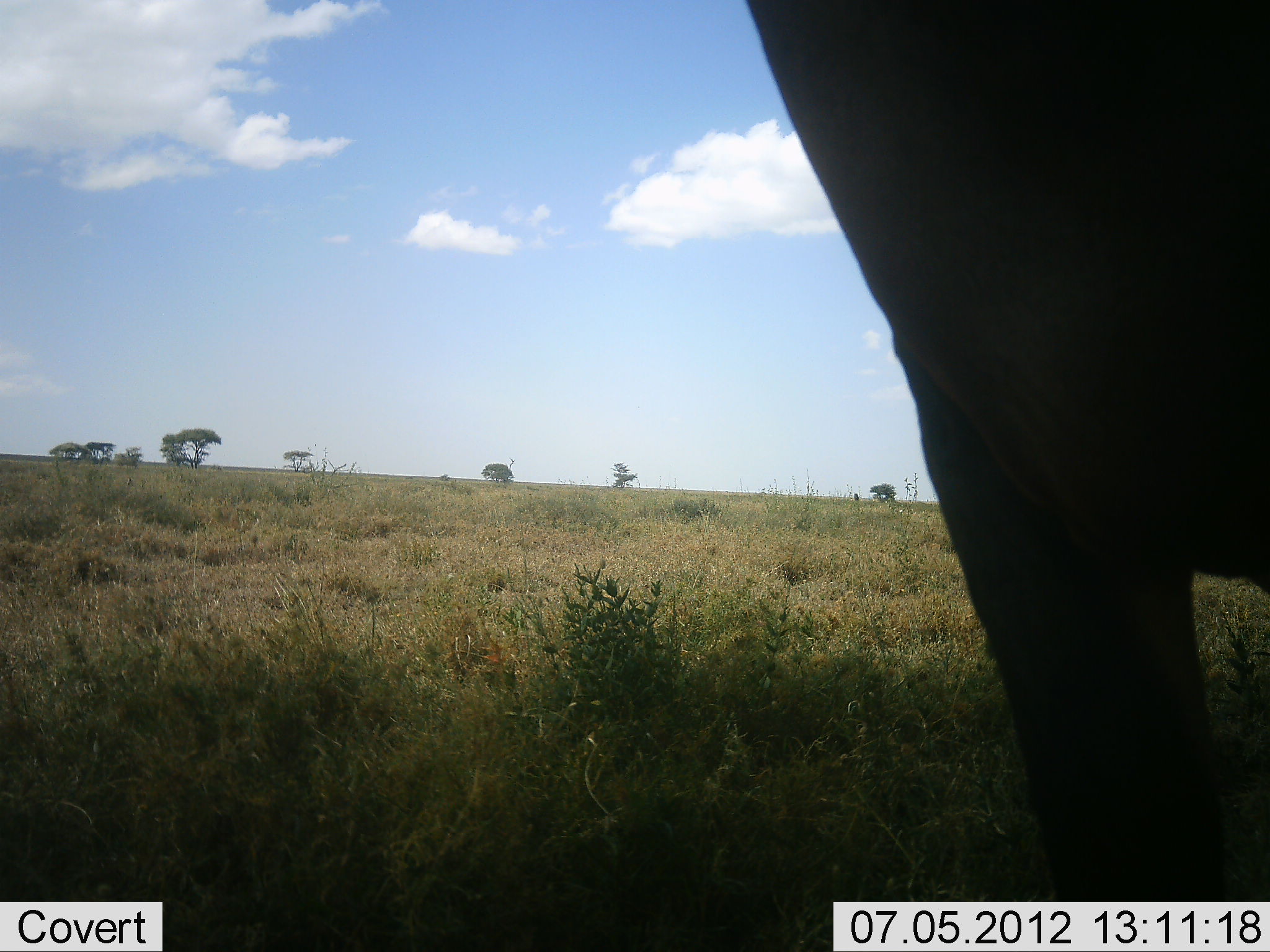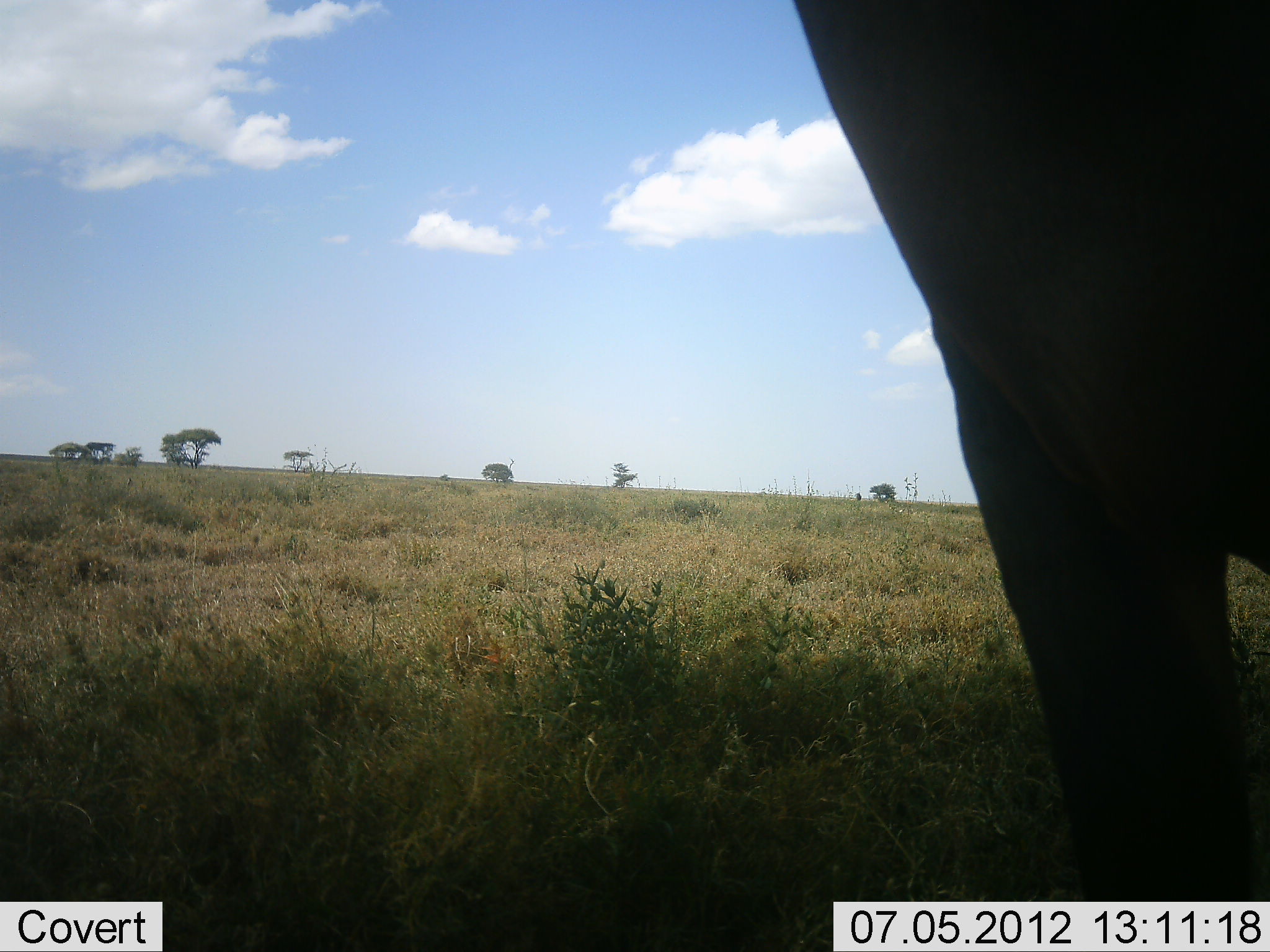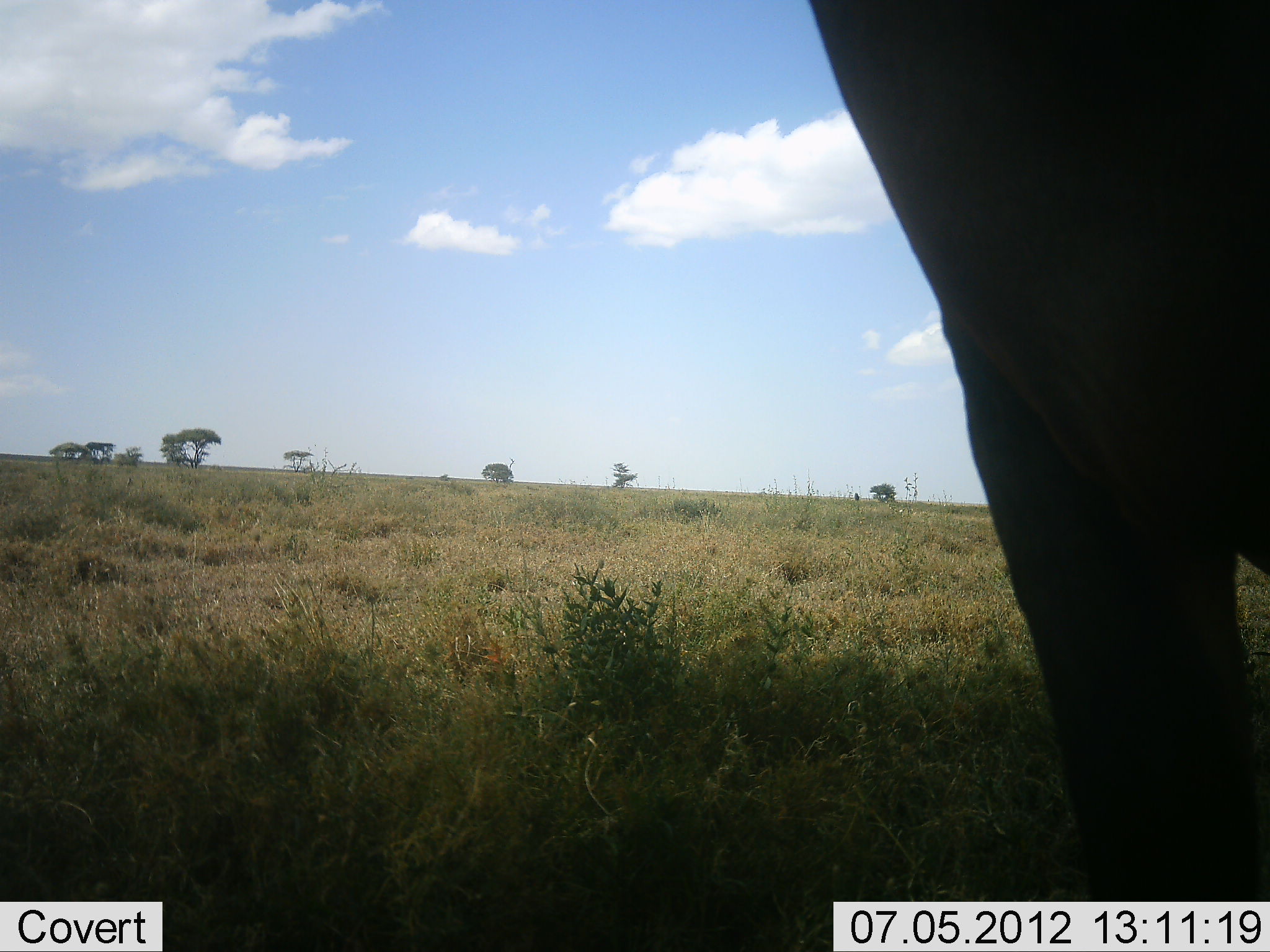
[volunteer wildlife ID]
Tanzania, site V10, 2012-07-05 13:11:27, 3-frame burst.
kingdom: Animalia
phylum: Chordata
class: Mammalia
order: Artiodactyla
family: Bovidae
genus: Alcelaphus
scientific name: Alcelaphus buselaphus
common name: hartebeest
Hartebeest (Alcelaphus buselaphus), count 1. Behavior (volunteer vote fractions): standing 100%, resting 0%, moving 0%, interacting 0%. Young present (vote fraction): 0%. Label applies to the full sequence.